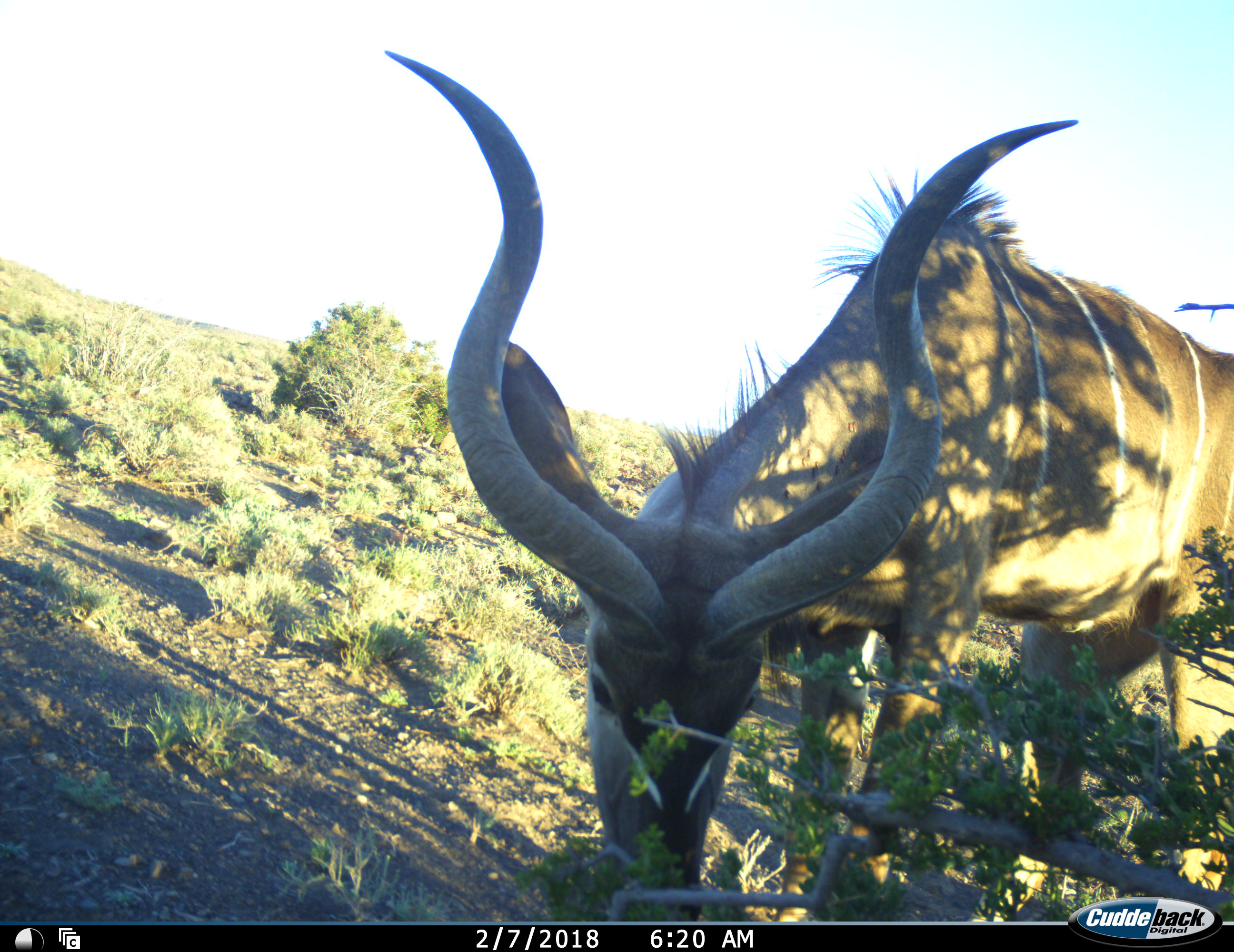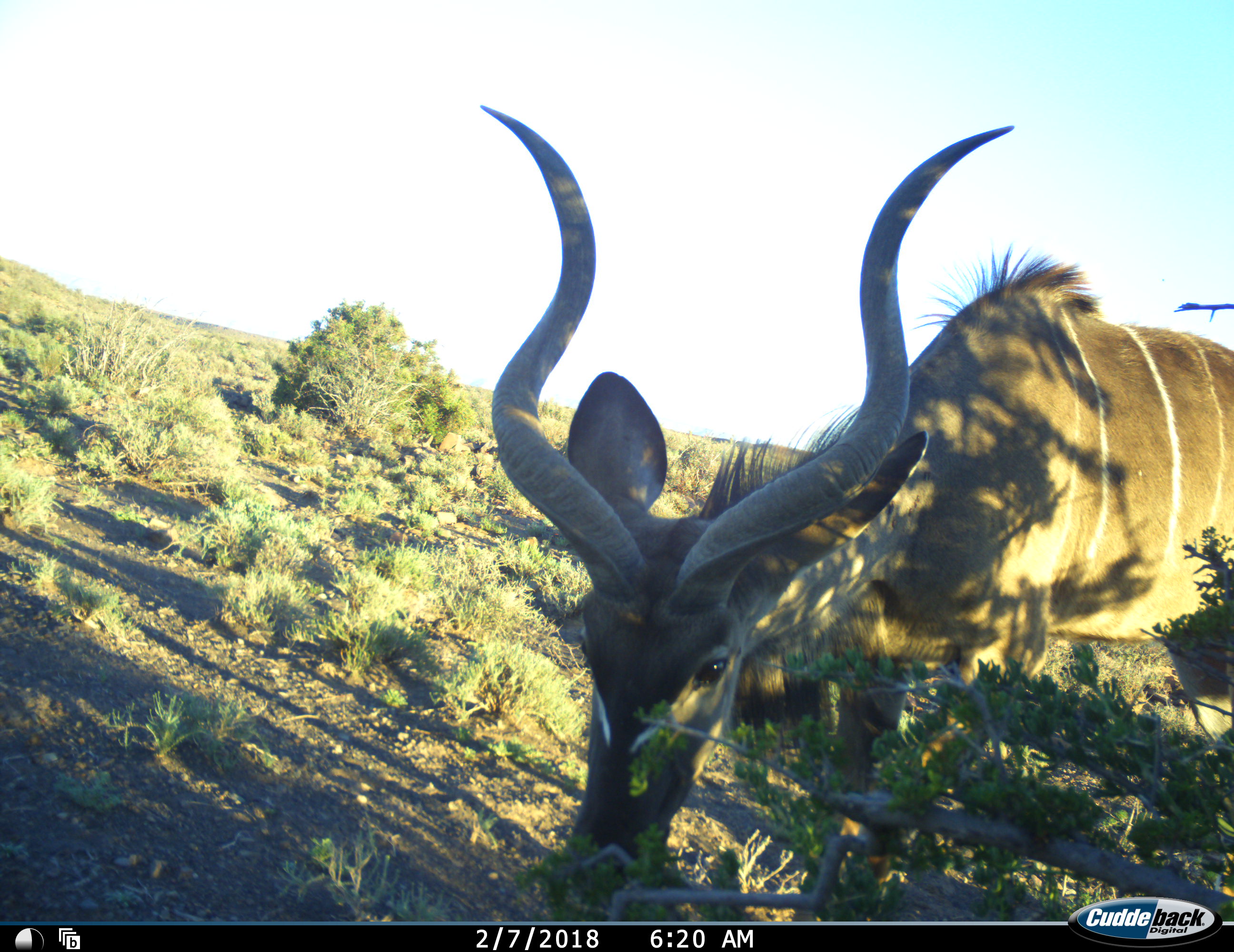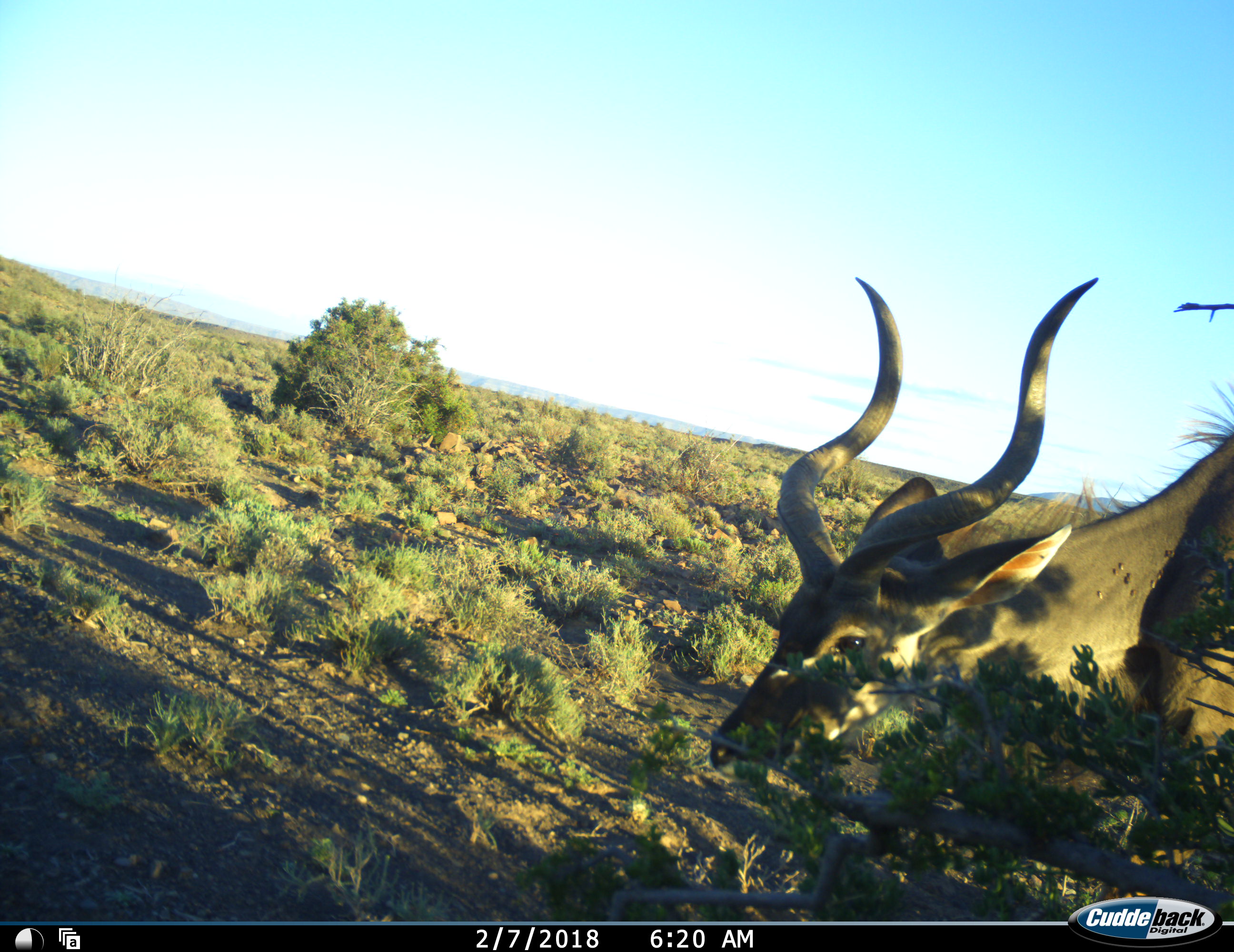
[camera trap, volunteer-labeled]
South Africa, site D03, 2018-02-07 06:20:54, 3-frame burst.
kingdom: Animalia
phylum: Chordata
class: Mammalia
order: Artiodactyla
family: Bovidae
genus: Tragelaphus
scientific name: Tragelaphus strepsiceros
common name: greater kudu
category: kudu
Kudu (greater kudu) (Tragelaphus strepsiceros), count 1. Behavior (volunteer vote fractions): standing 0%, resting 0%, moving 50%, interacting 0%. Young present (vote fraction): 0%. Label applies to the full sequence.